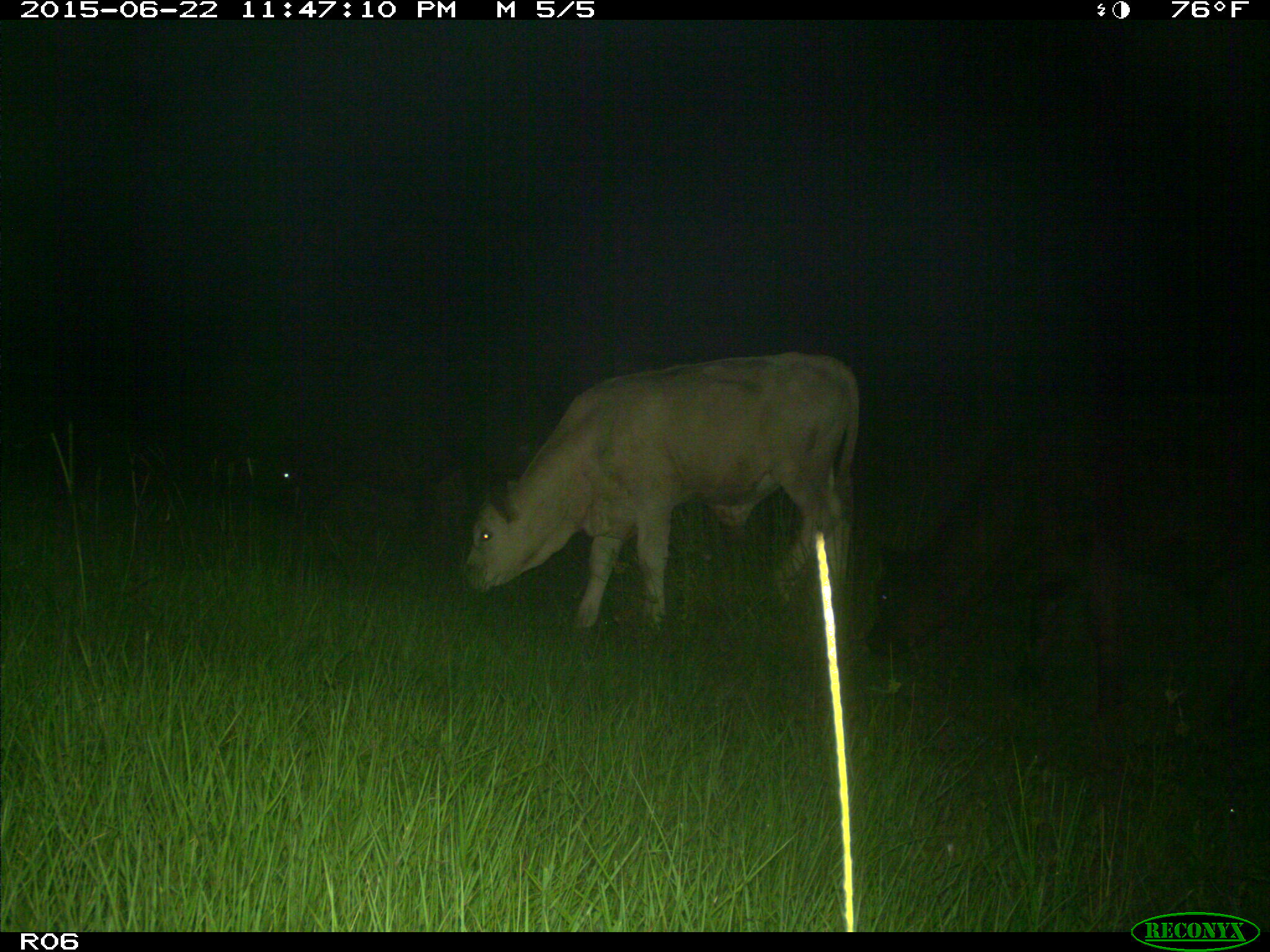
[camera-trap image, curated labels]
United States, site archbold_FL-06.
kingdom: Animalia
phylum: Chordata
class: Mammalia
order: Artiodactyla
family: Bovidae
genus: Bos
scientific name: Bos taurus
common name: domestic cow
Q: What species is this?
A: Bos taurus (domestic cow).